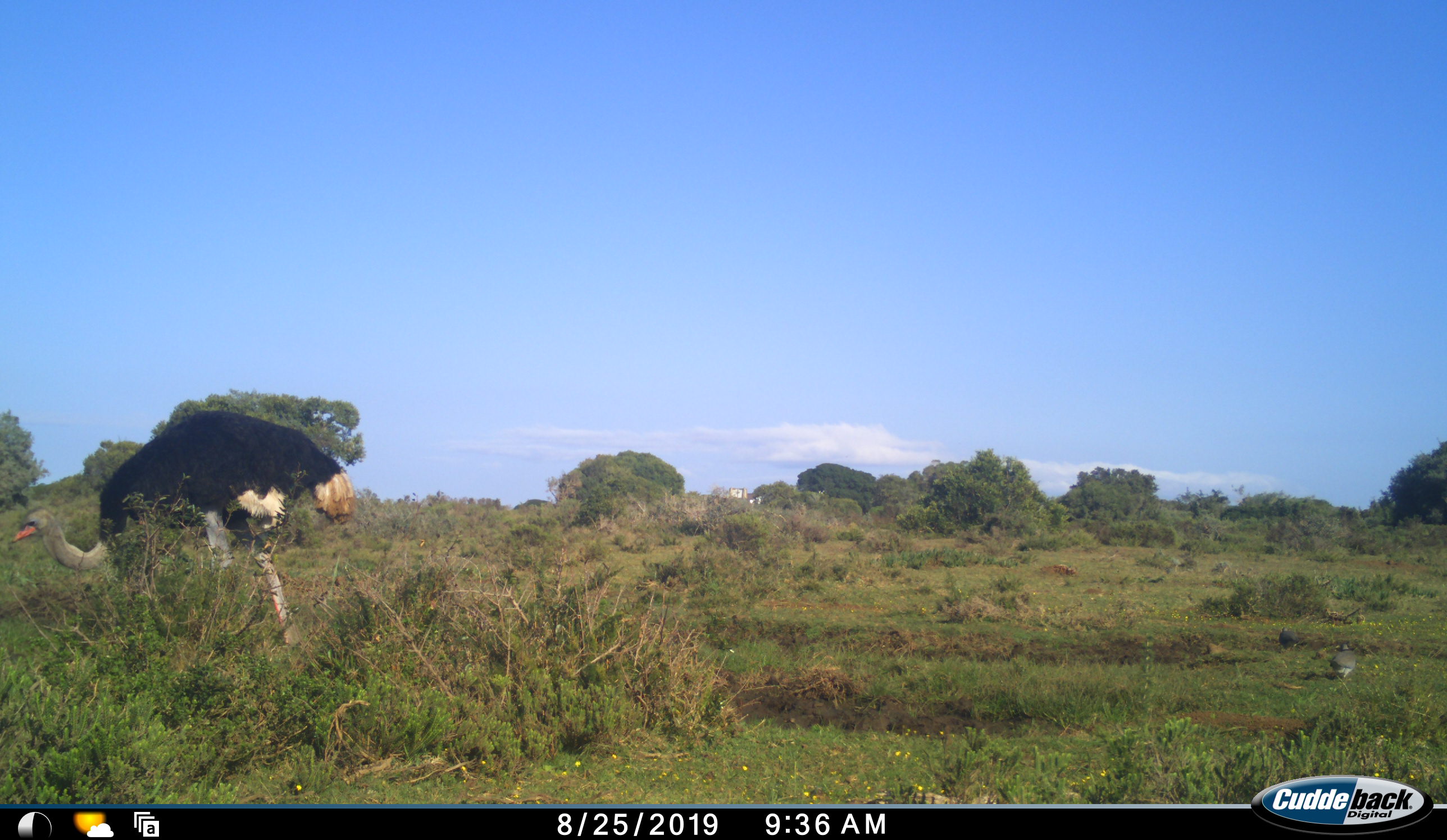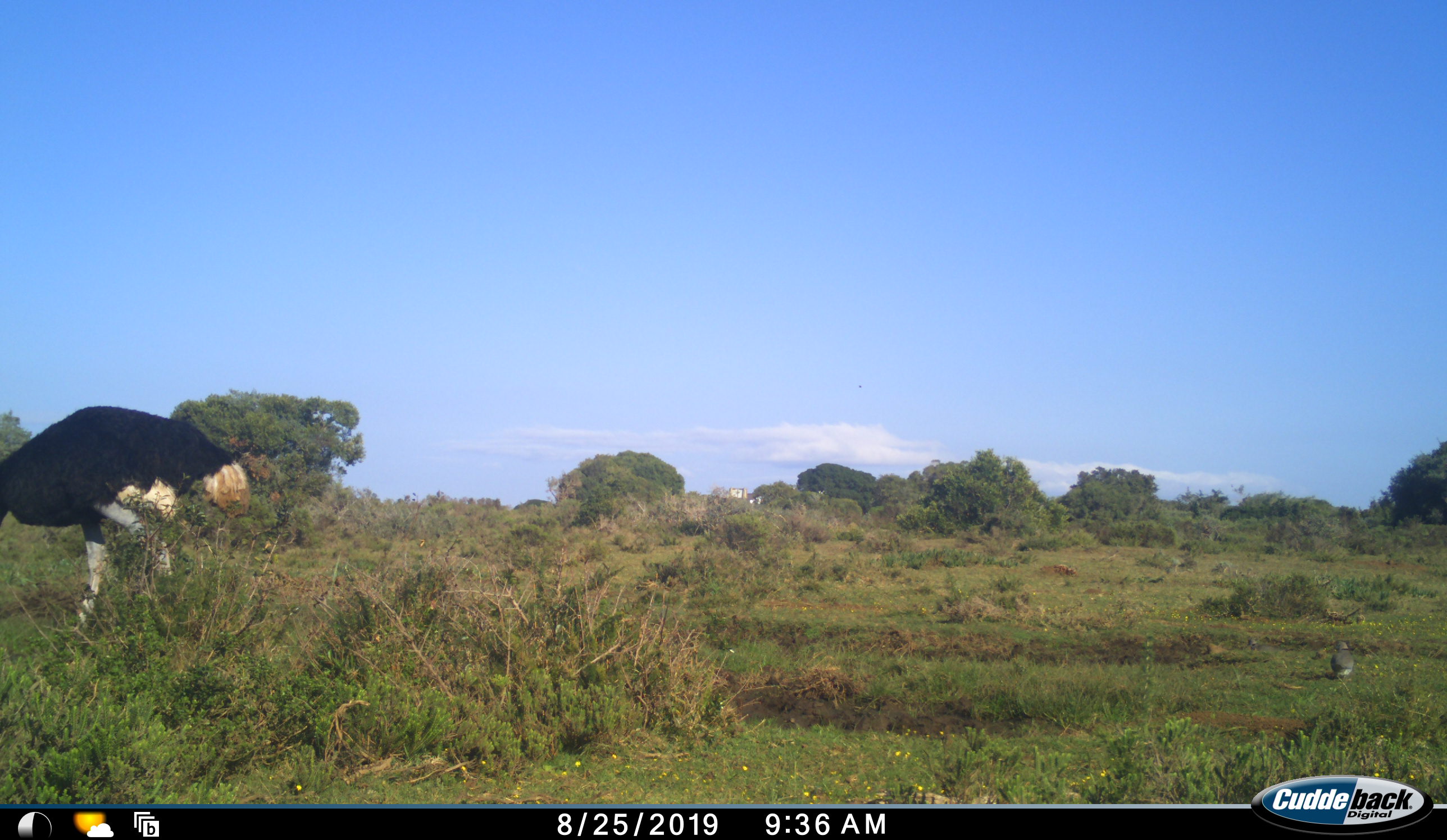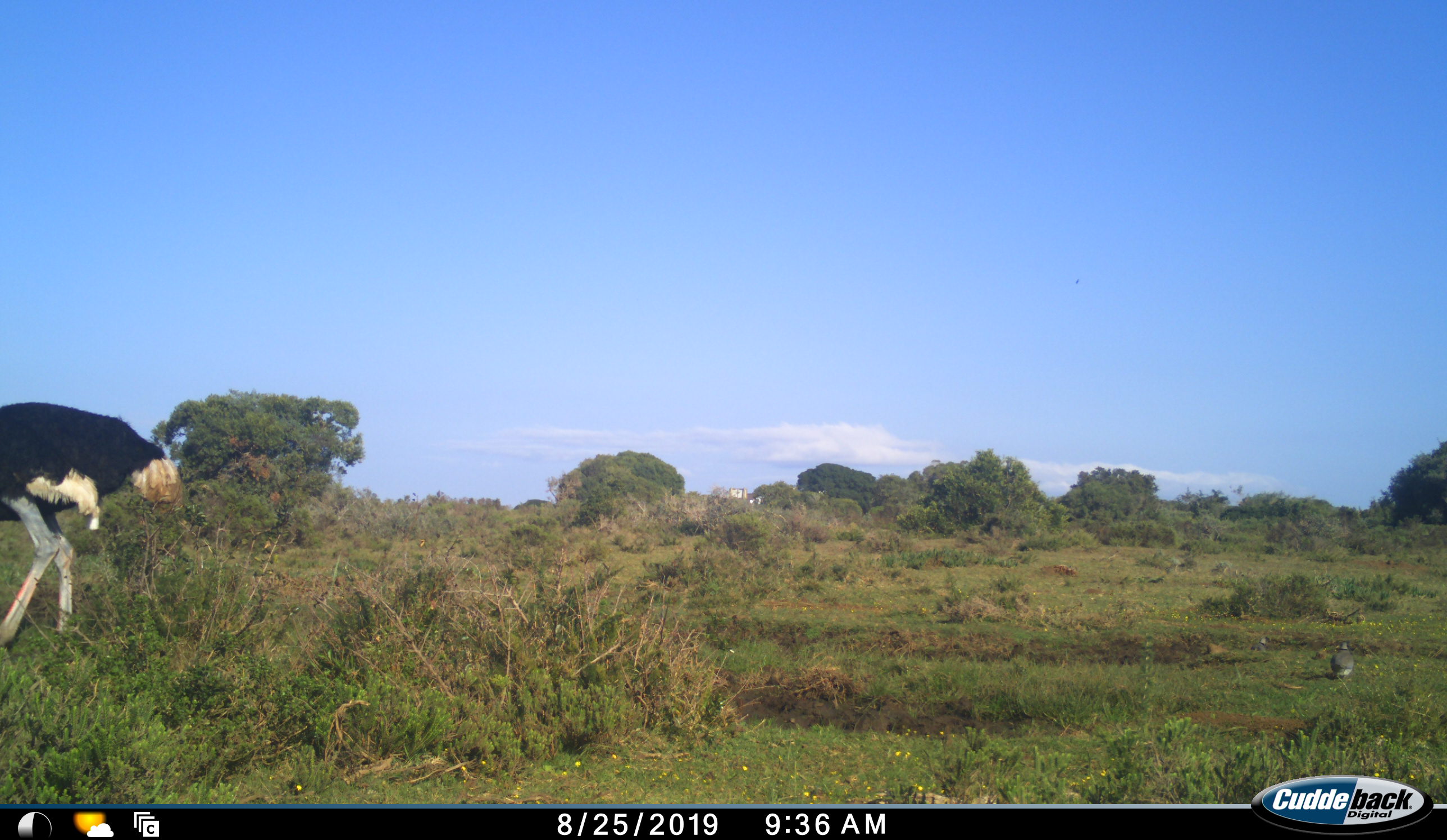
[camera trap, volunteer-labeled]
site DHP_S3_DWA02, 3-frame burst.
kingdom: Animalia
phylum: Chordata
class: Aves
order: Struthioniformes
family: Struthionidae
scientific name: Struthionidae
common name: ostrich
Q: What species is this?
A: Ostrich (Struthionidae).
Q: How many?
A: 1.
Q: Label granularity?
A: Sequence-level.